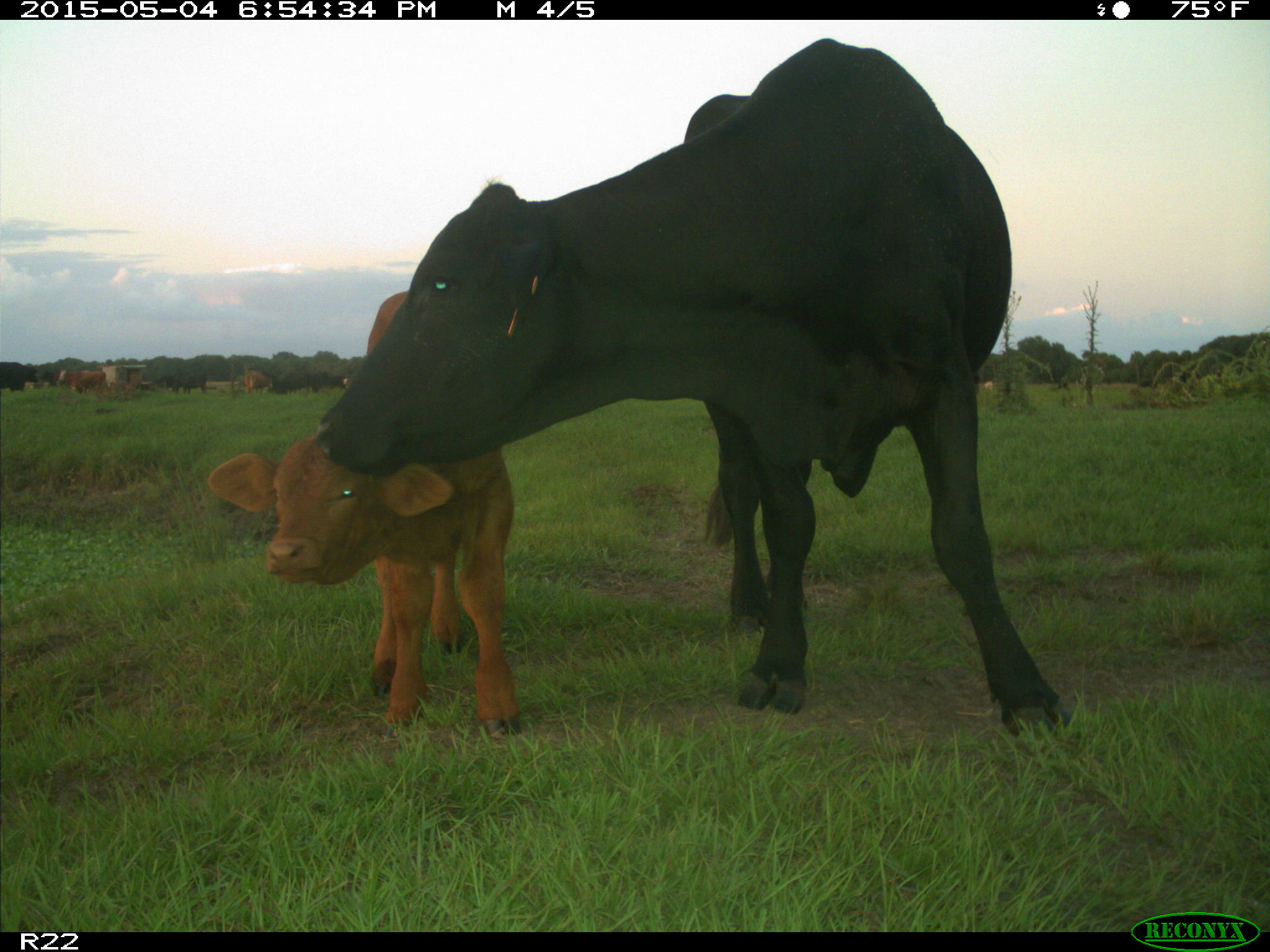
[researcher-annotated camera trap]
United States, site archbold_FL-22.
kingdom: Animalia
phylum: Chordata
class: Mammalia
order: Artiodactyla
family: Bovidae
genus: Bos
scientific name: Bos taurus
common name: domestic cow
Bos taurus (domestic cow).